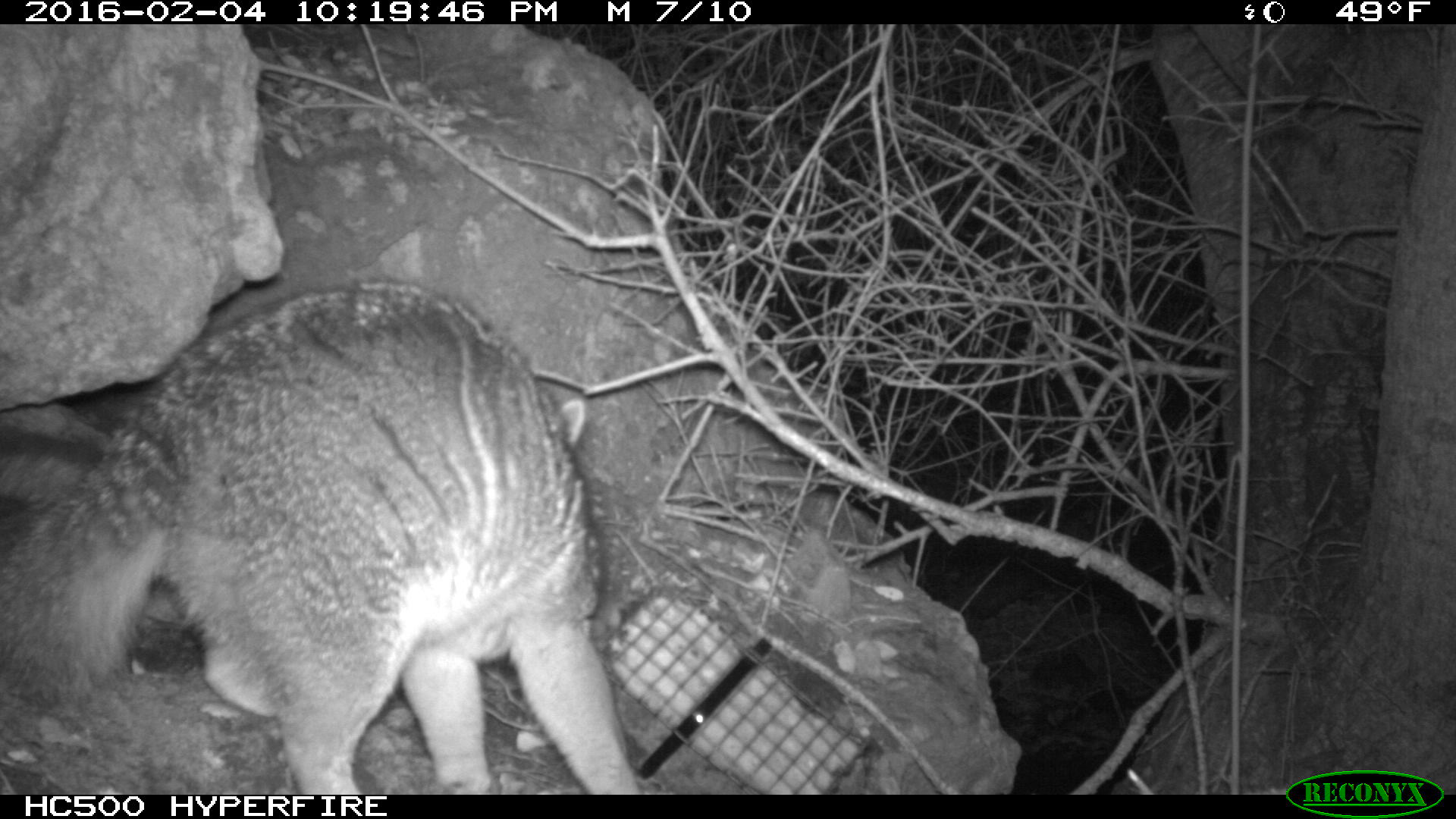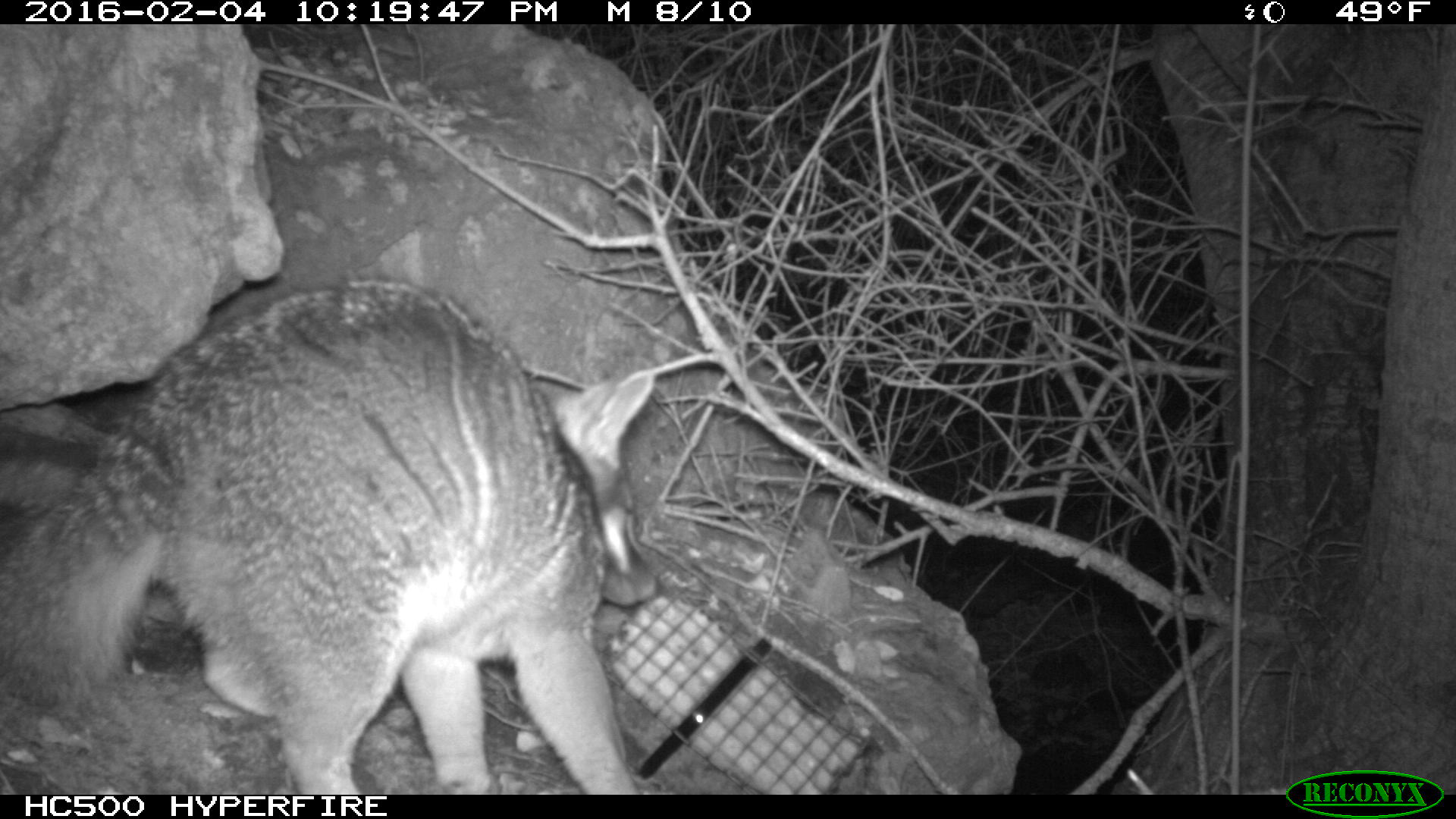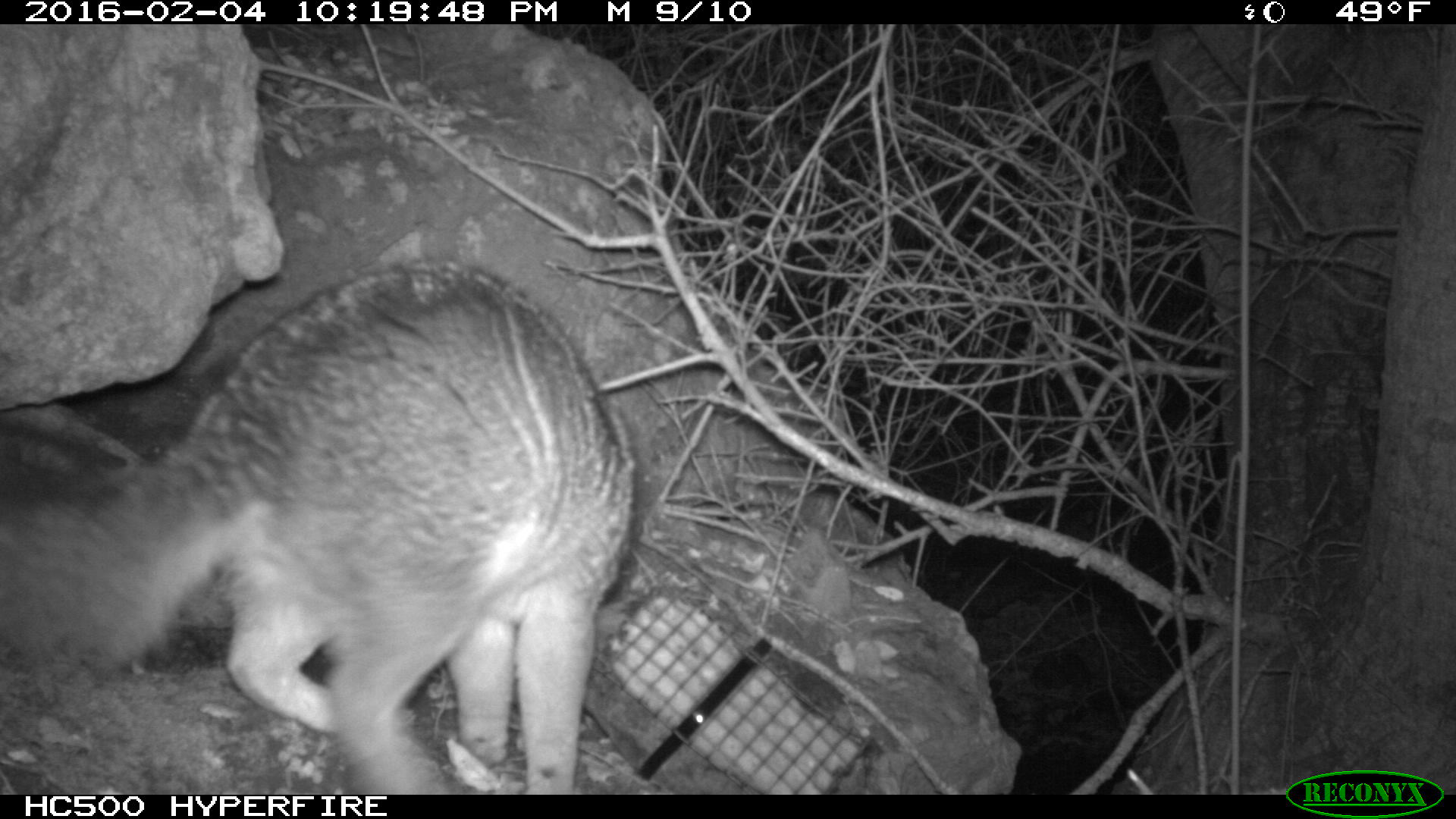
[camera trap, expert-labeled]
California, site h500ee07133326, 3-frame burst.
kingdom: Animalia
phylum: Chordata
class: Mammalia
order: Carnivora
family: Canidae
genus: Urocyon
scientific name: Urocyon littoralis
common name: island fox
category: fox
Fox (island fox) (Urocyon littoralis).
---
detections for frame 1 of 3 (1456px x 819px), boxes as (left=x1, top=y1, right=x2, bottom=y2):
fox: (left=0, top=281, right=666, bottom=794)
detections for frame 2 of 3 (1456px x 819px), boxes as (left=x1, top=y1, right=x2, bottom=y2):
fox: (left=0, top=275, right=657, bottom=794)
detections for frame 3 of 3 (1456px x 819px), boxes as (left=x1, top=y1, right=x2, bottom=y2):
fox: (left=0, top=253, right=642, bottom=792)